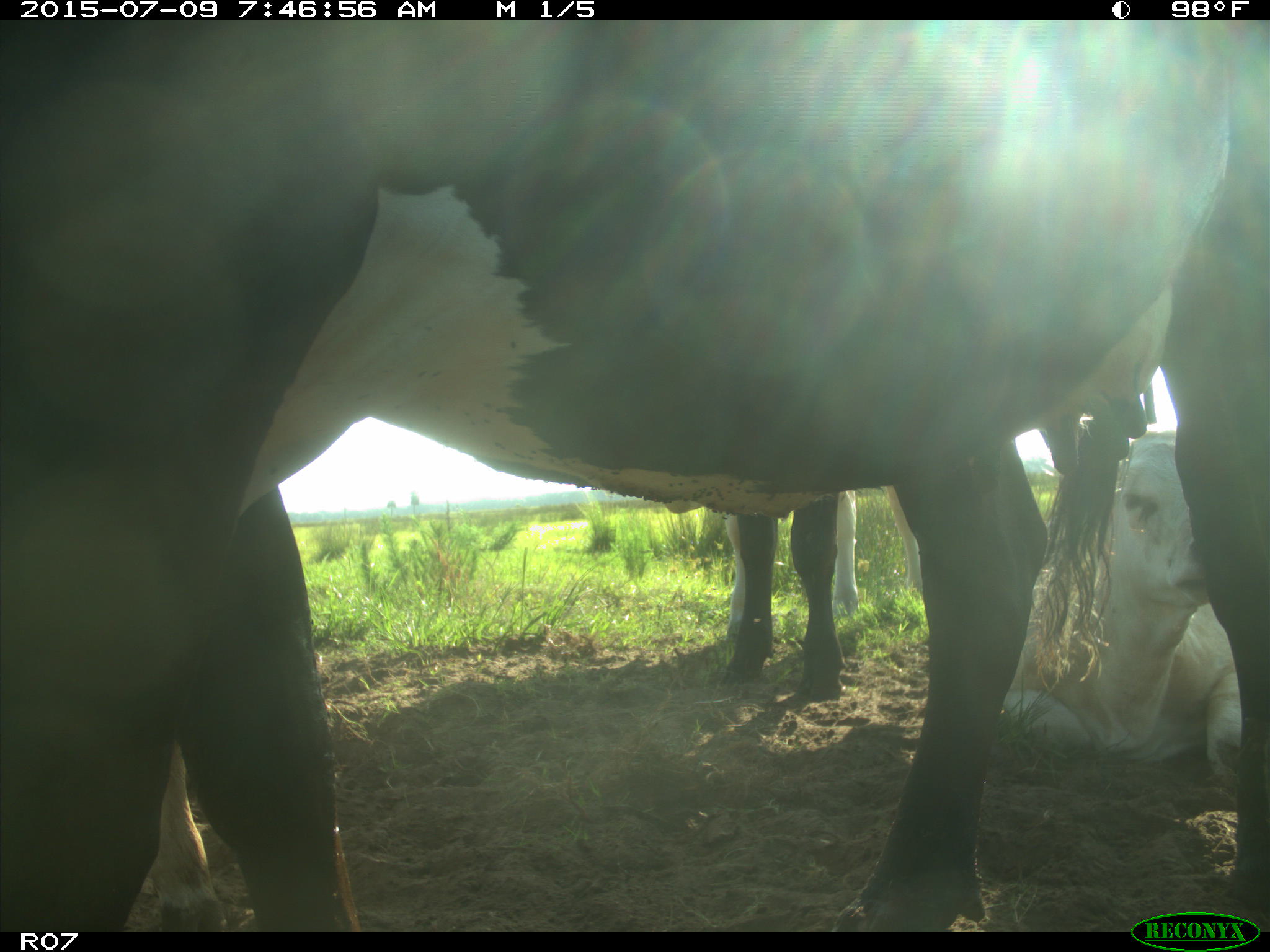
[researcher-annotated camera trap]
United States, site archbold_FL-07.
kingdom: Animalia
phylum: Chordata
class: Mammalia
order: Artiodactyla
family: Bovidae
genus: Bos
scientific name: Bos taurus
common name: domestic cow